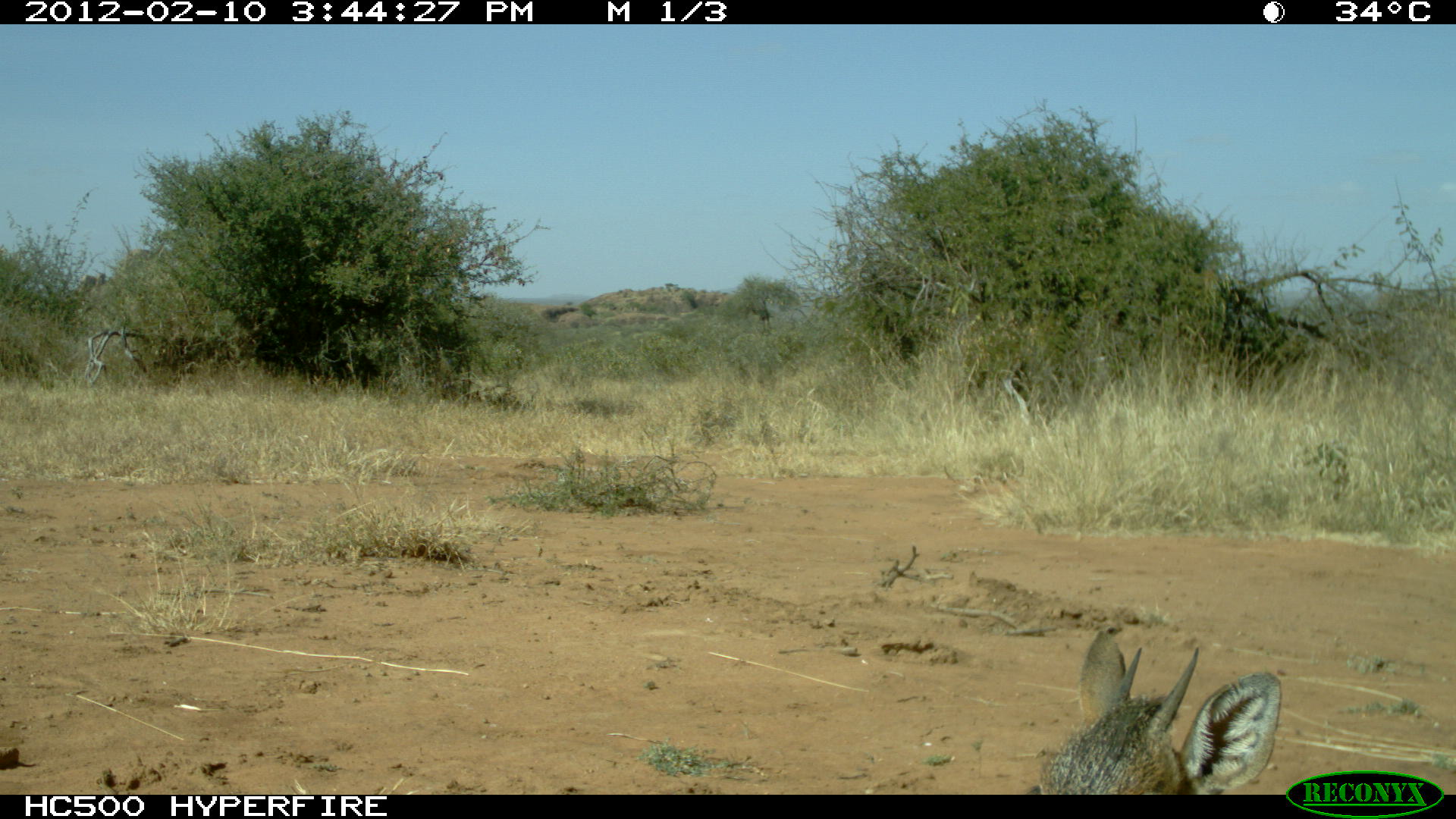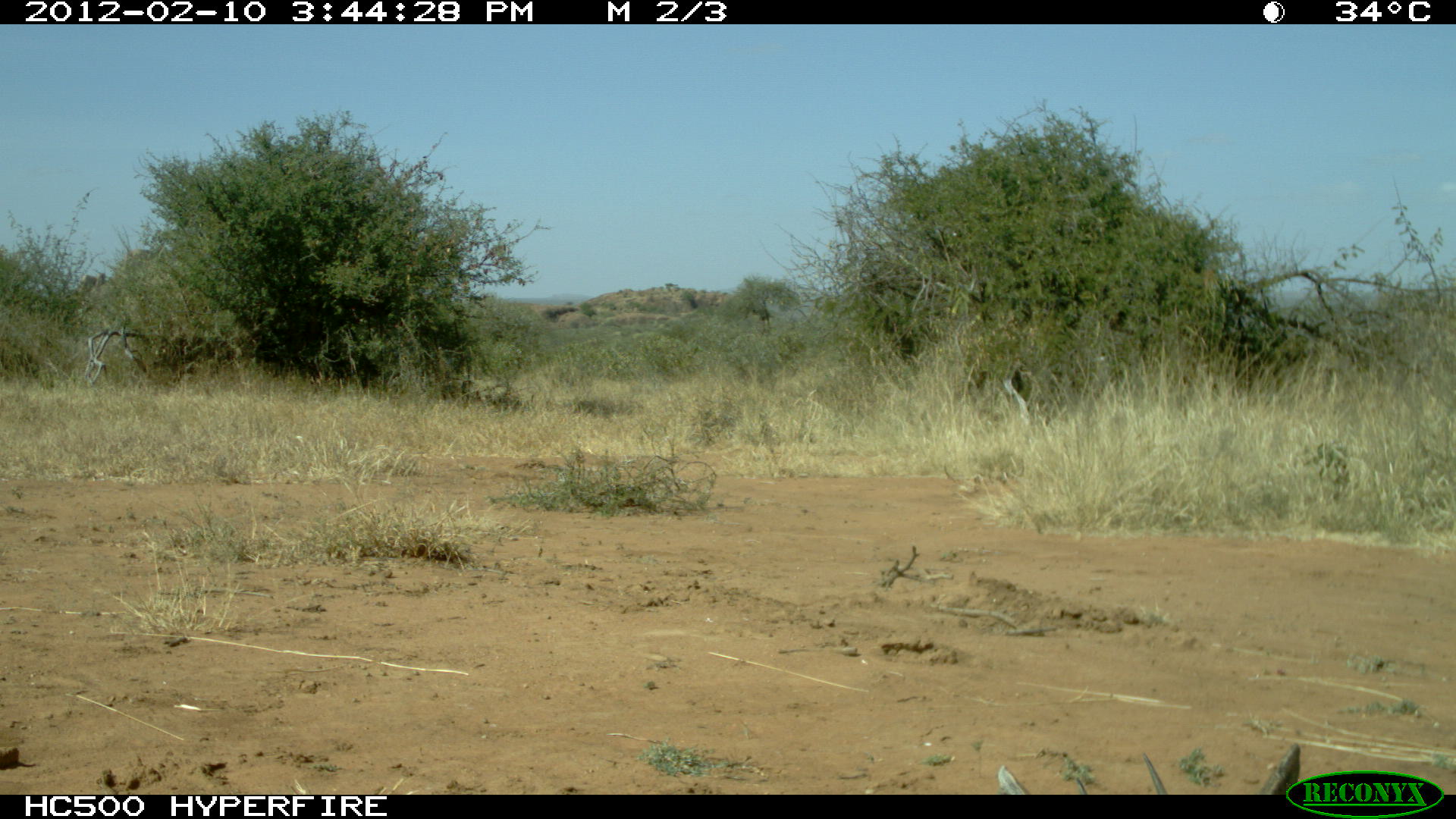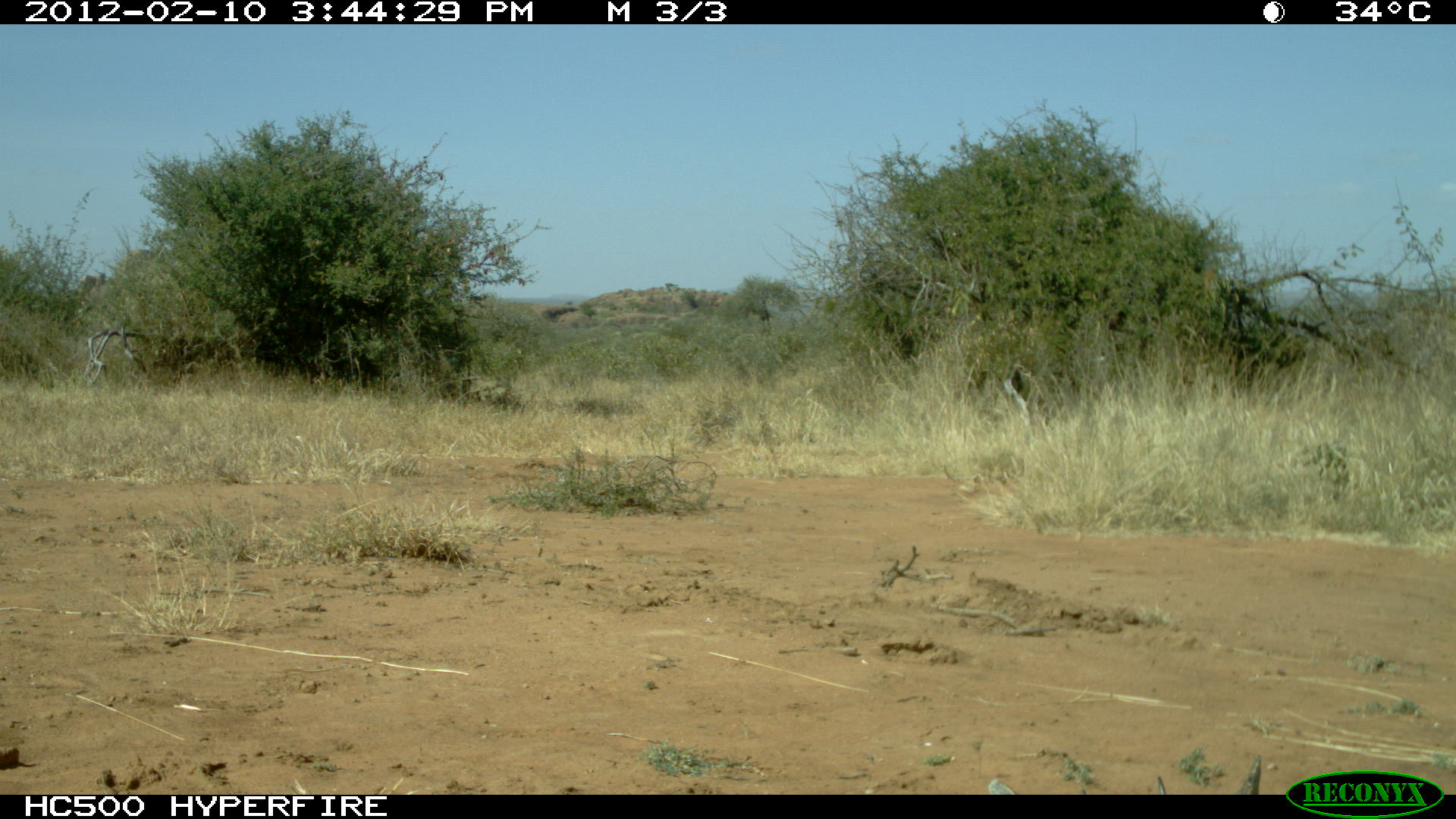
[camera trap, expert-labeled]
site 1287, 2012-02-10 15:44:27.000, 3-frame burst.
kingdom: Animalia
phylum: Chordata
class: Mammalia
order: Artiodactyla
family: Bovidae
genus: Madoqua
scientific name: Madoqua guentheri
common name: günther's dik-dik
Madoqua guentheri (günther's dik-dik), count 1.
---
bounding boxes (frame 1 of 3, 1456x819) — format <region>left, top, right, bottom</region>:
madoqua guentheri: <region>1016, 625, 1283, 793</region>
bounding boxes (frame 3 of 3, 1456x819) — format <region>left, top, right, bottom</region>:
madoqua guentheri: <region>1154, 750, 1262, 792</region>